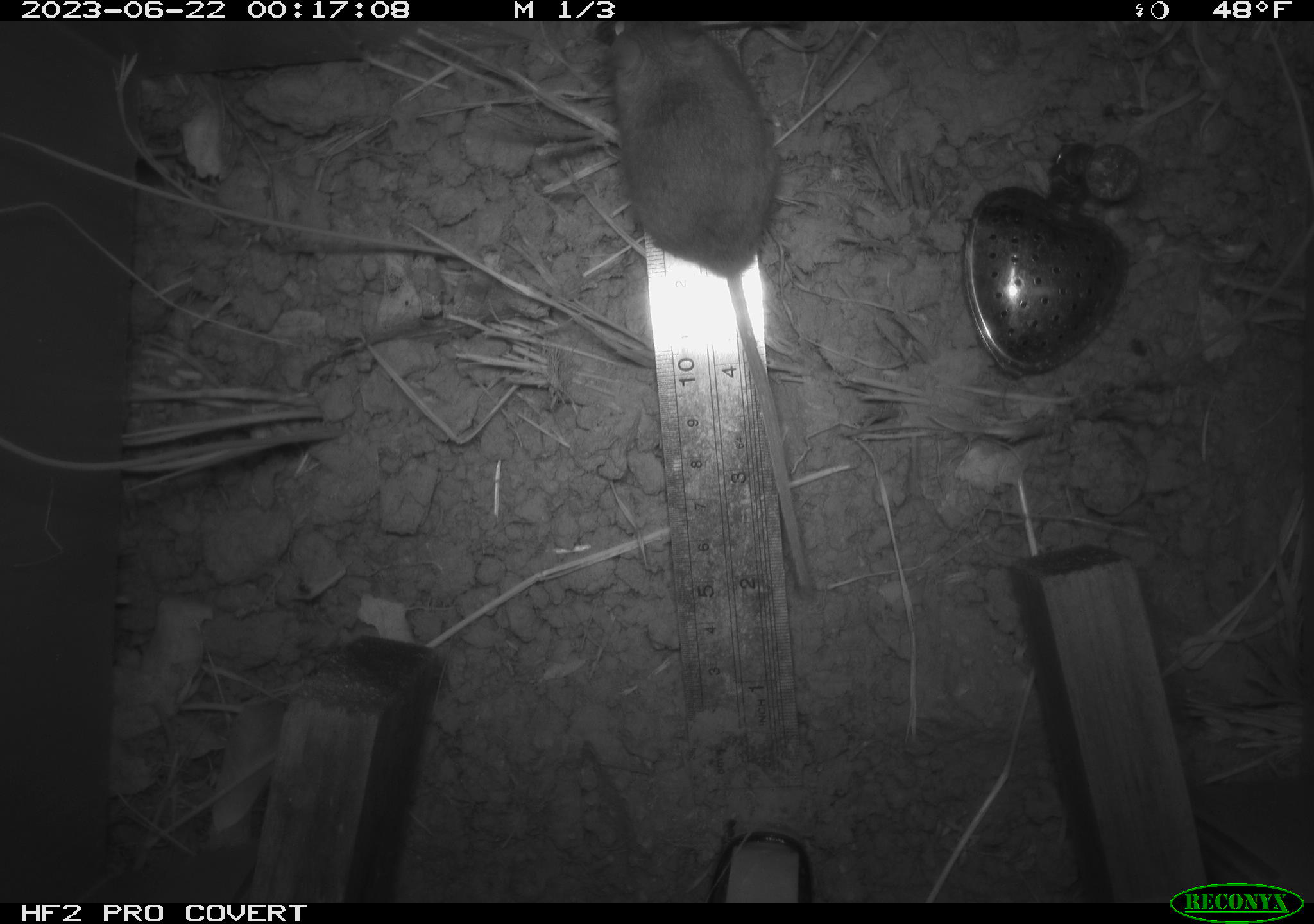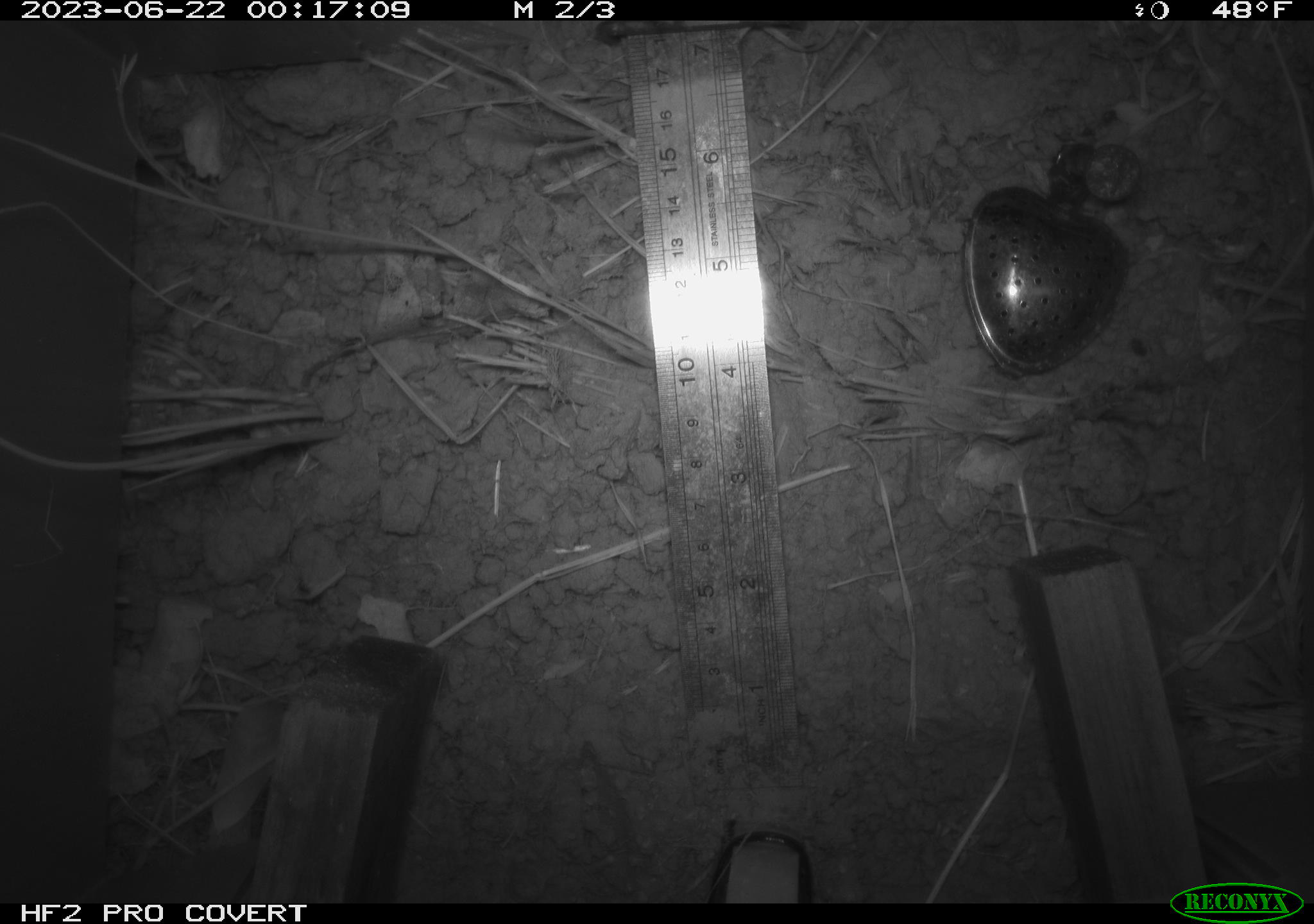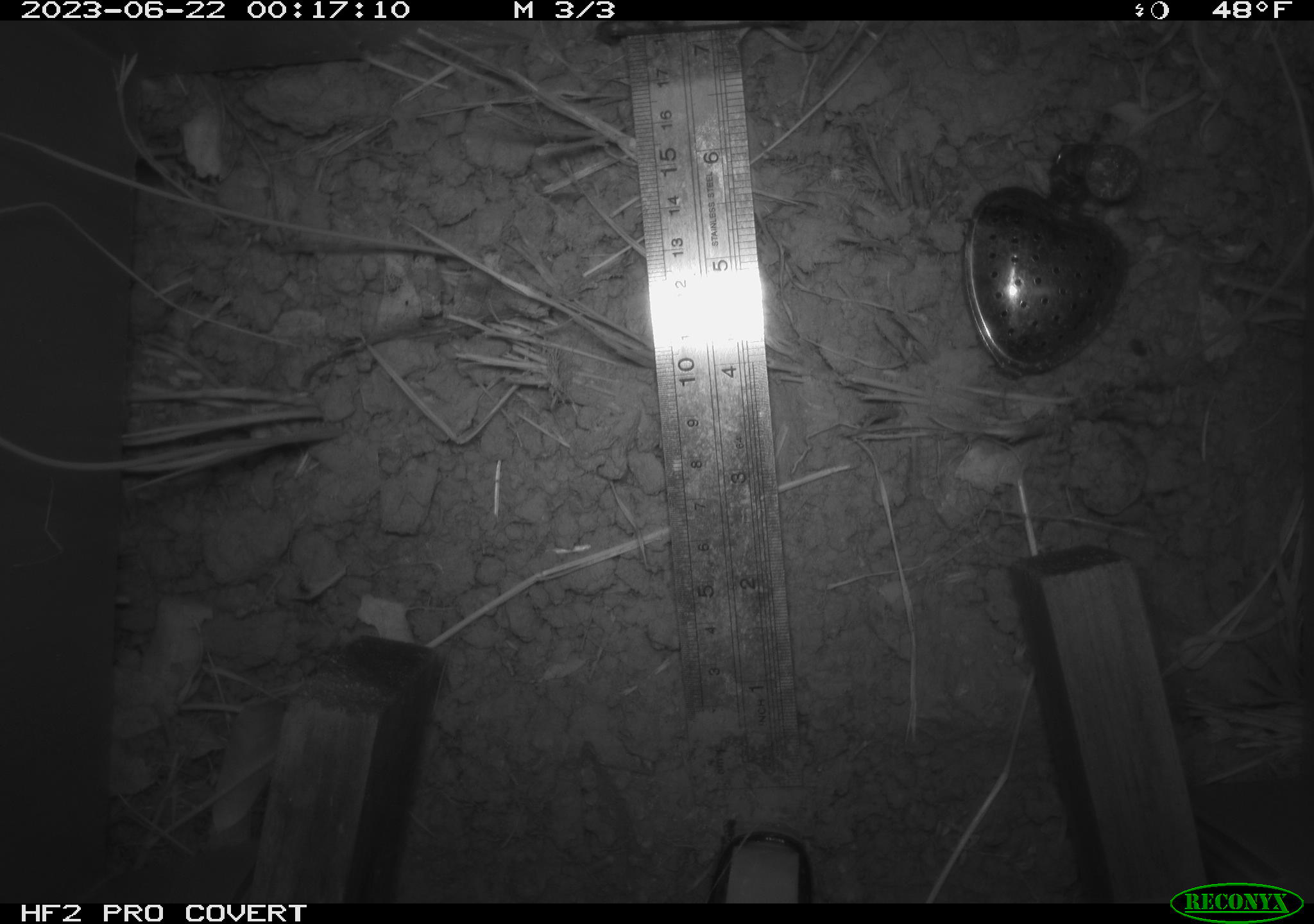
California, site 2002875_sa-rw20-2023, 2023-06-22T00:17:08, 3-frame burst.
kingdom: Animalia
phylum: Chordata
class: Mammalia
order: Rodentia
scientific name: Rodentia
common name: mouse species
Mouse species (Rodentia).